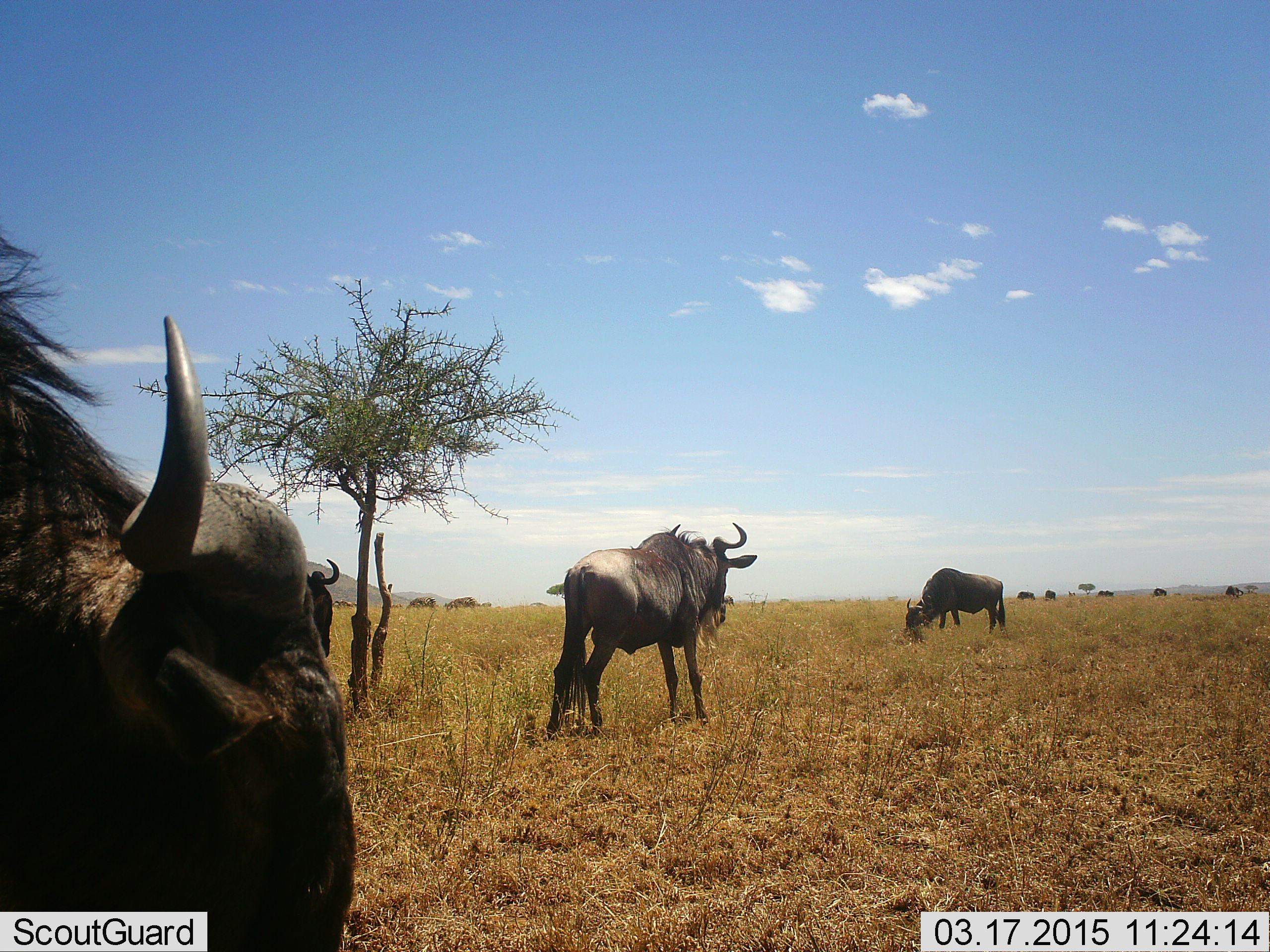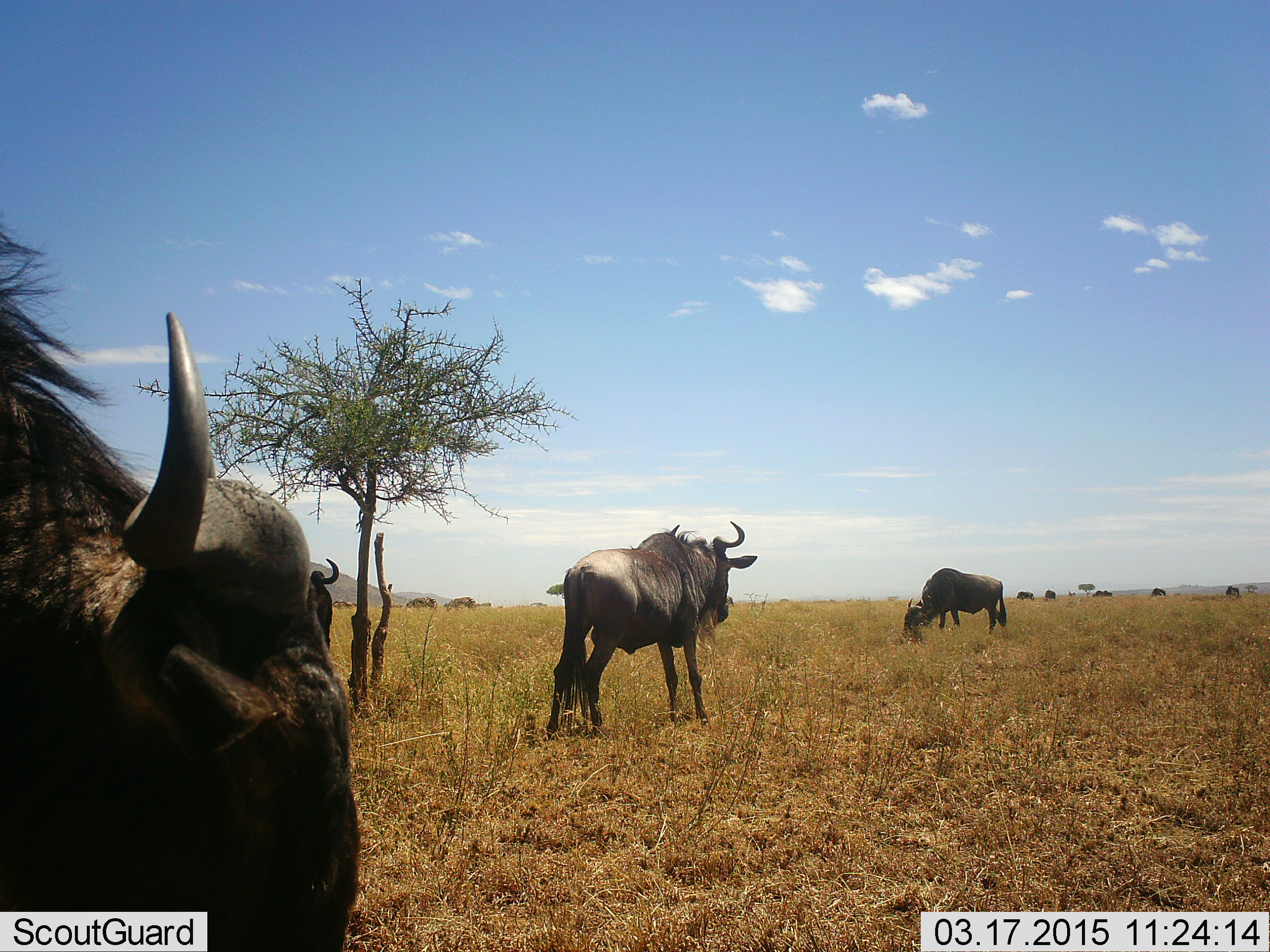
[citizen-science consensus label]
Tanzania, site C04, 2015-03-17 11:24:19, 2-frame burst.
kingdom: Animalia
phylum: Chordata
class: Mammalia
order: Artiodactyla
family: Bovidae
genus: Connochaetes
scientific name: Connochaetes taurinus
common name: blue wildebeest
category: wildebeest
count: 9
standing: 90%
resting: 0%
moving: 10%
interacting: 0%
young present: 0%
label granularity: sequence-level